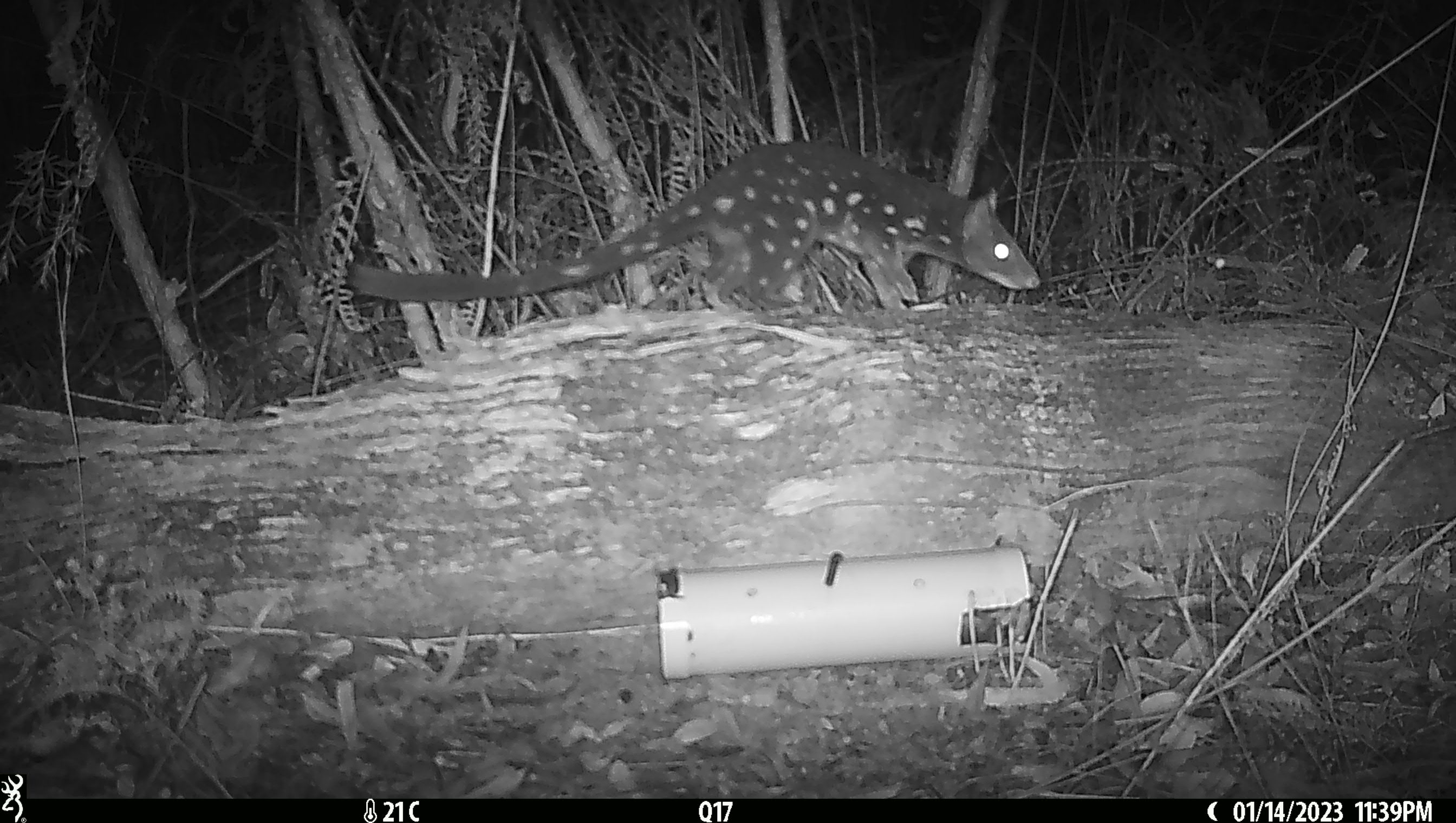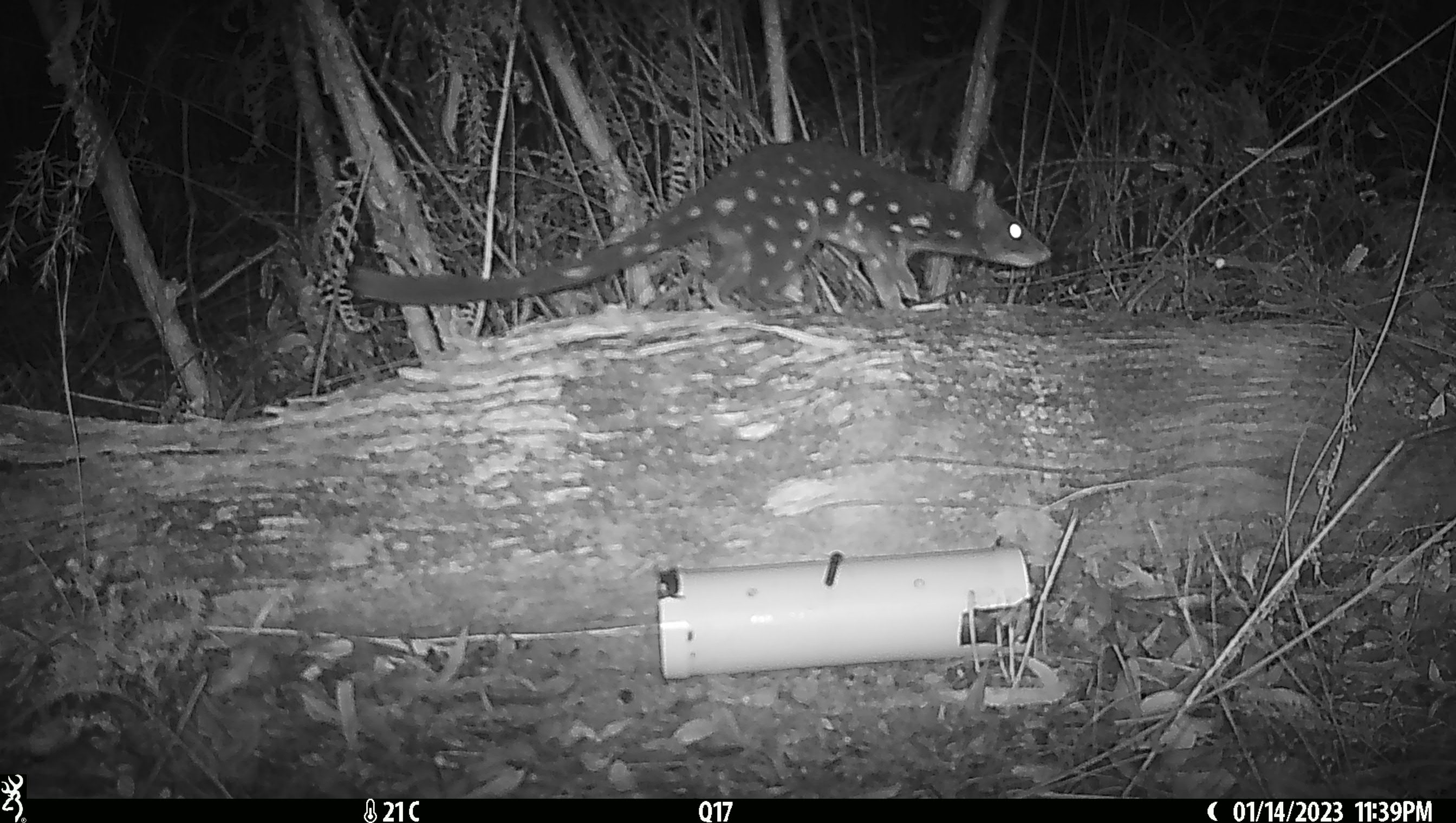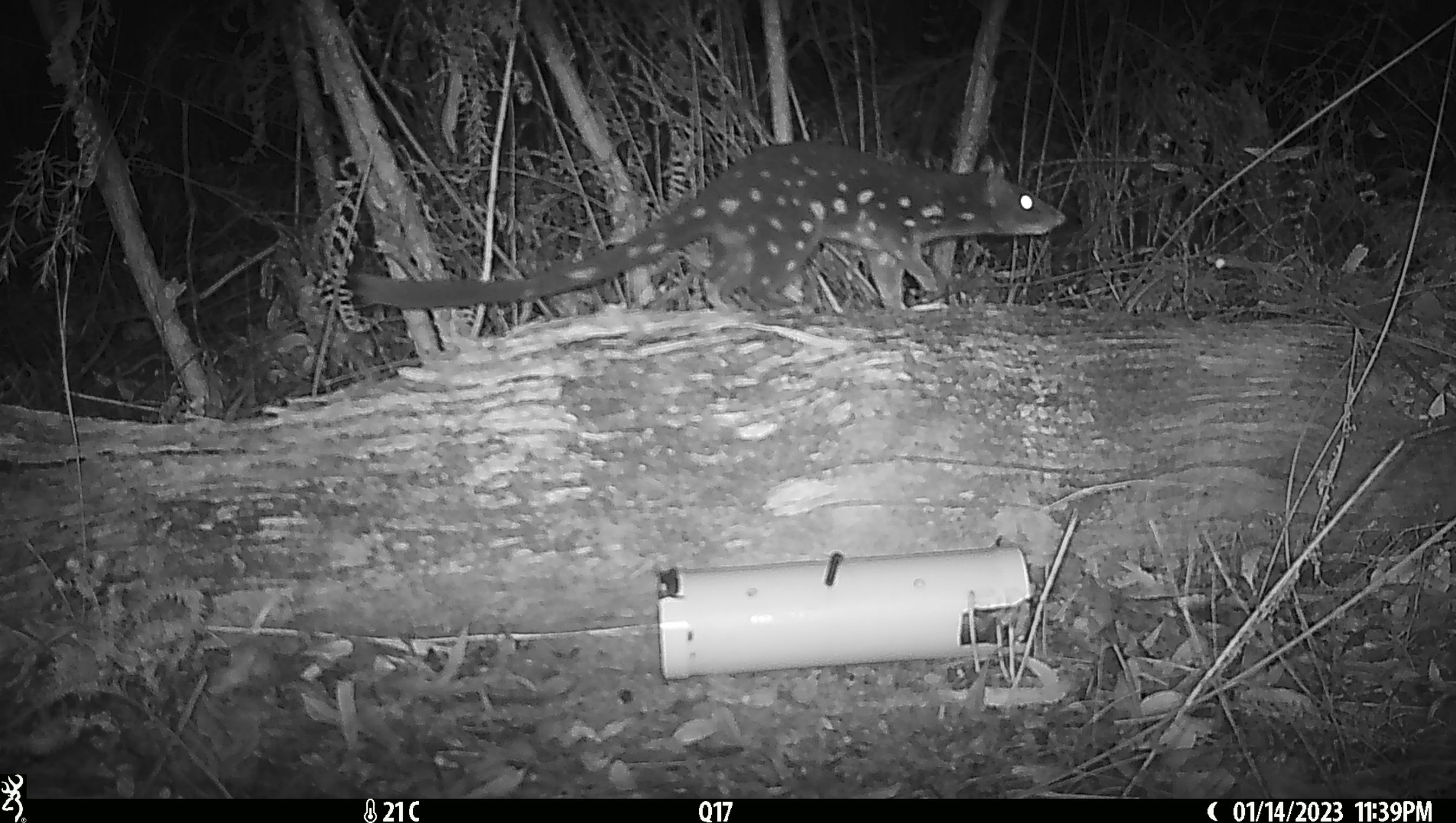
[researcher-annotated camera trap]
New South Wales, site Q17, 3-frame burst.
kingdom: Animalia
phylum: Chordata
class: Mammalia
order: Dasyuromorphia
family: Dasyuridae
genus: Dasyurus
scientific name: Dasyurus maculatus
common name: spotted-tailed quoll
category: quoll